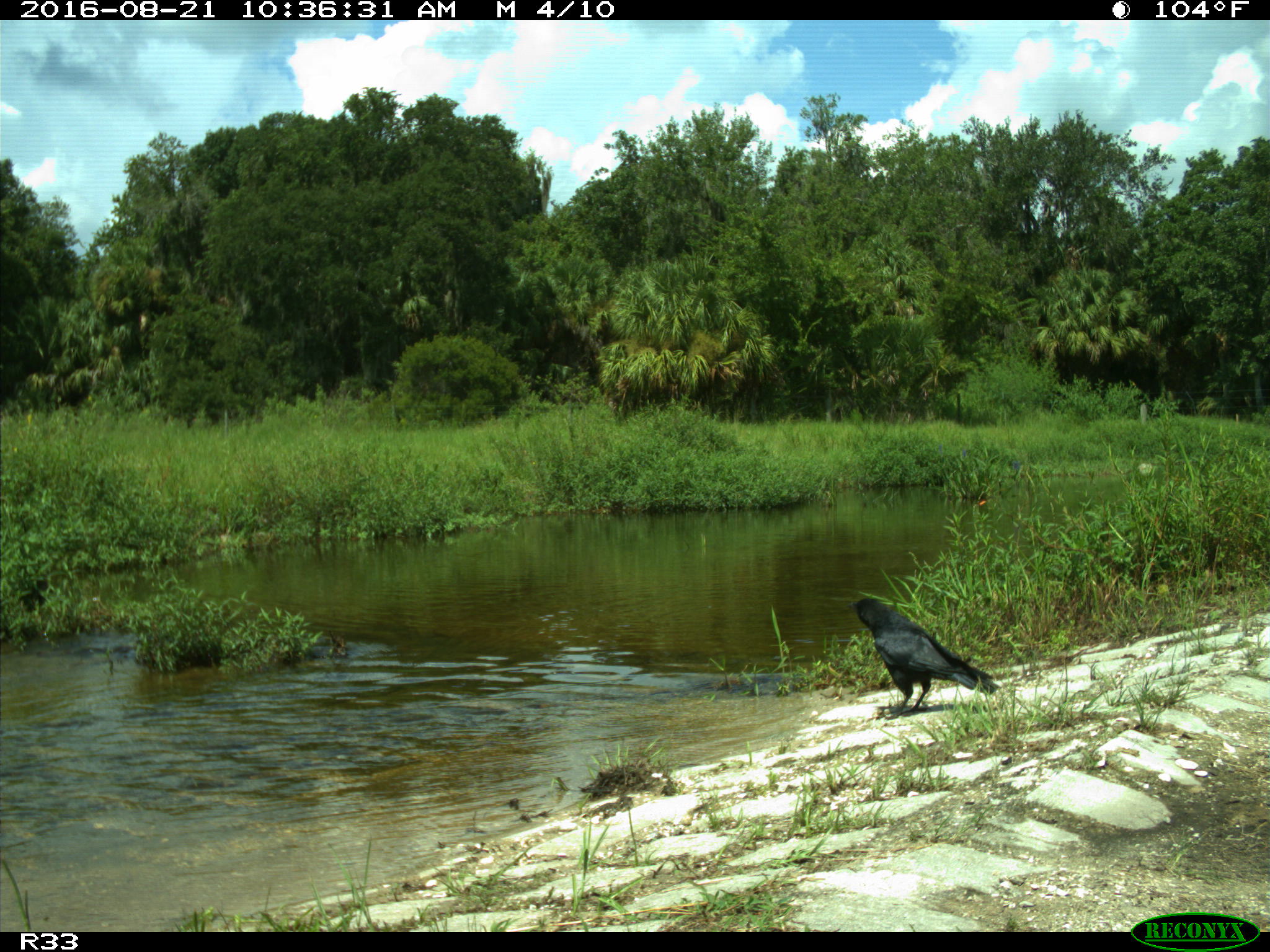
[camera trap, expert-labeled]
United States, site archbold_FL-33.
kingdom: Animalia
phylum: Chordata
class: Aves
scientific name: Aves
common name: birds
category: unidentified bird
Unidentified bird (birds) (Aves).